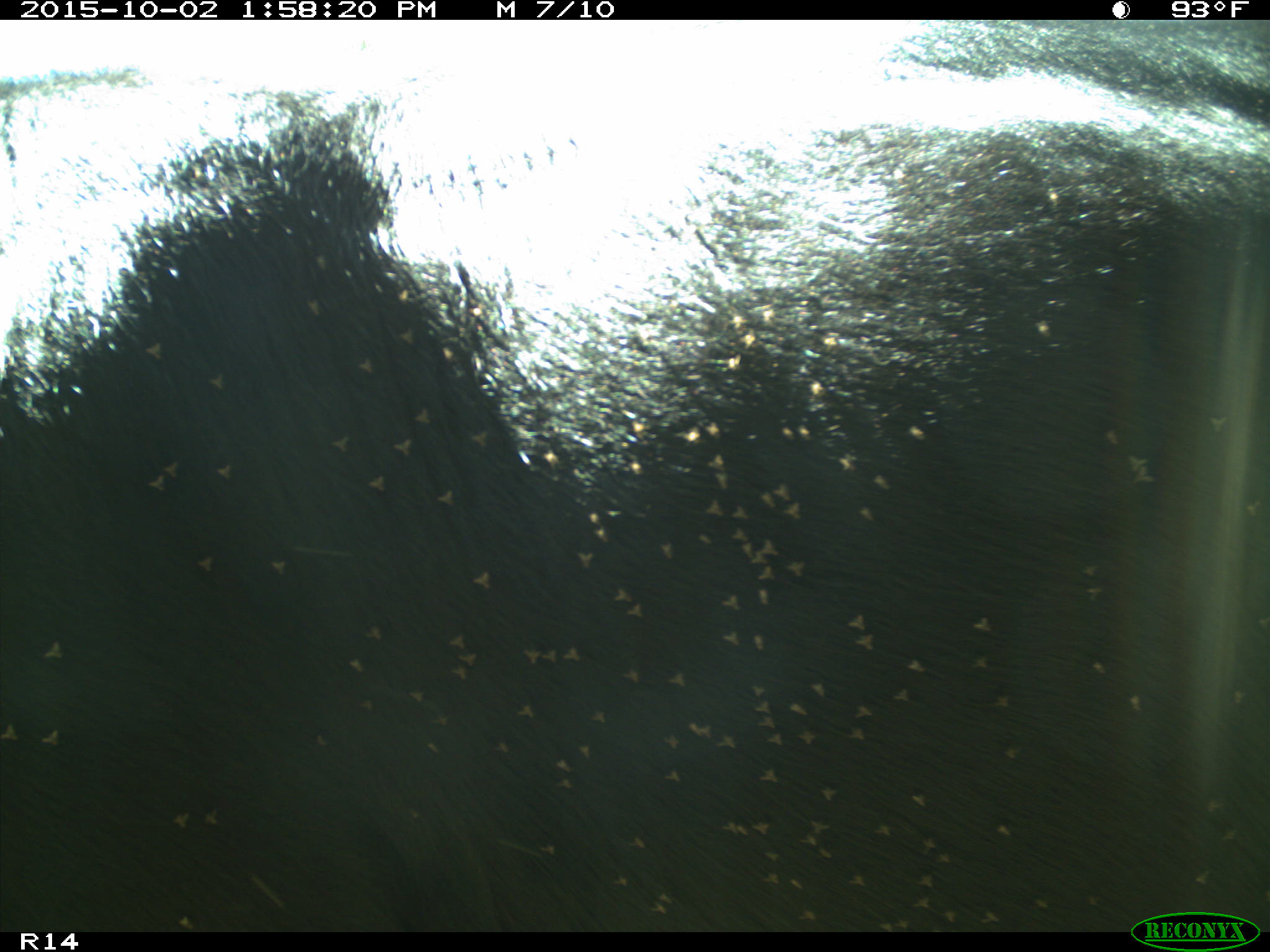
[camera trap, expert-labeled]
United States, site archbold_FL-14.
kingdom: Animalia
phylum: Chordata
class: Mammalia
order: Artiodactyla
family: Bovidae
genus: Bos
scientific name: Bos taurus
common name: domestic cow